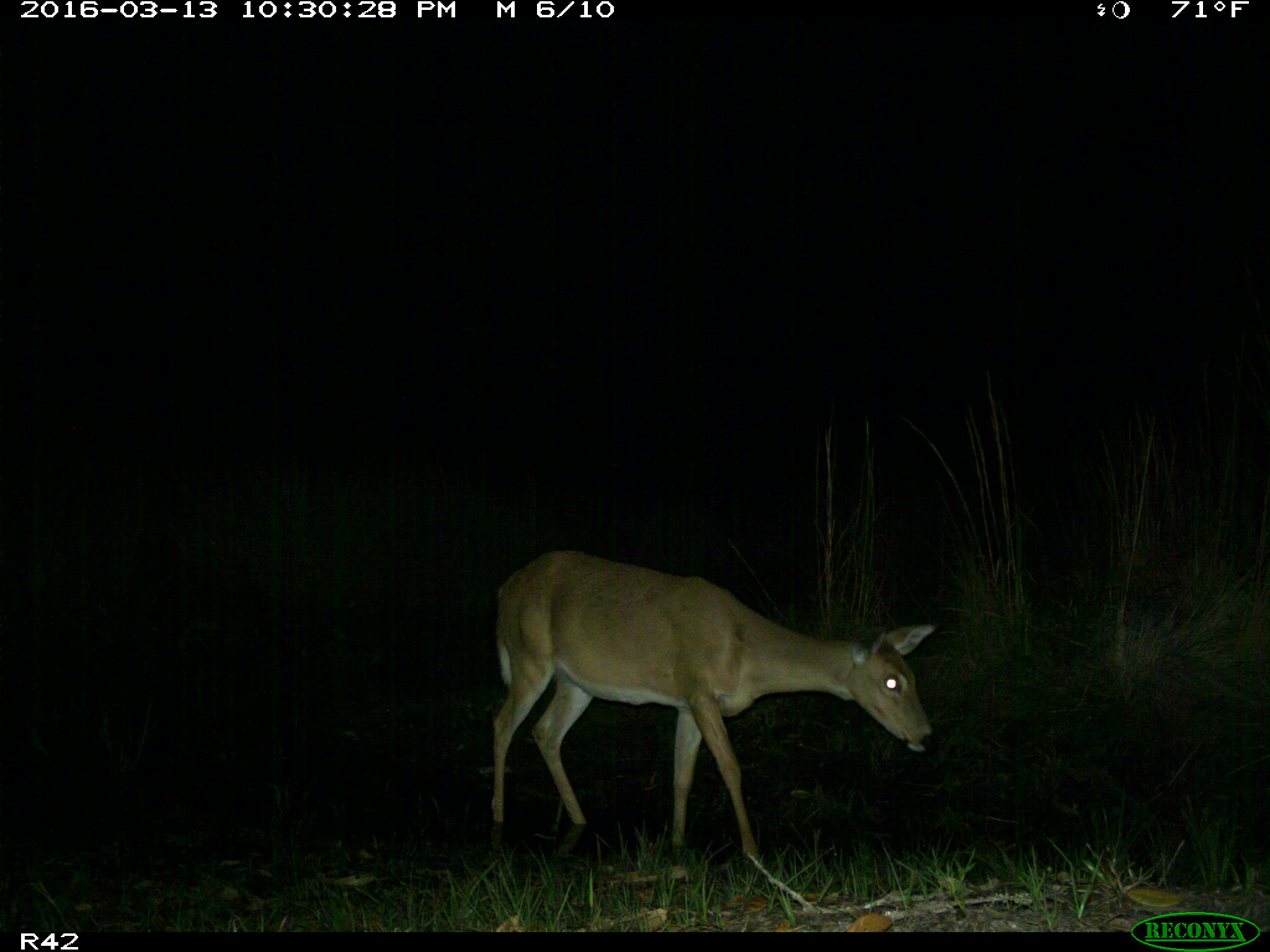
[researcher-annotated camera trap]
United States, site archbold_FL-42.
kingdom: Animalia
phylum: Chordata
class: Mammalia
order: Artiodactyla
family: Cervidae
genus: Odocoileus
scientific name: Odocoileus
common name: deer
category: unidentified deer